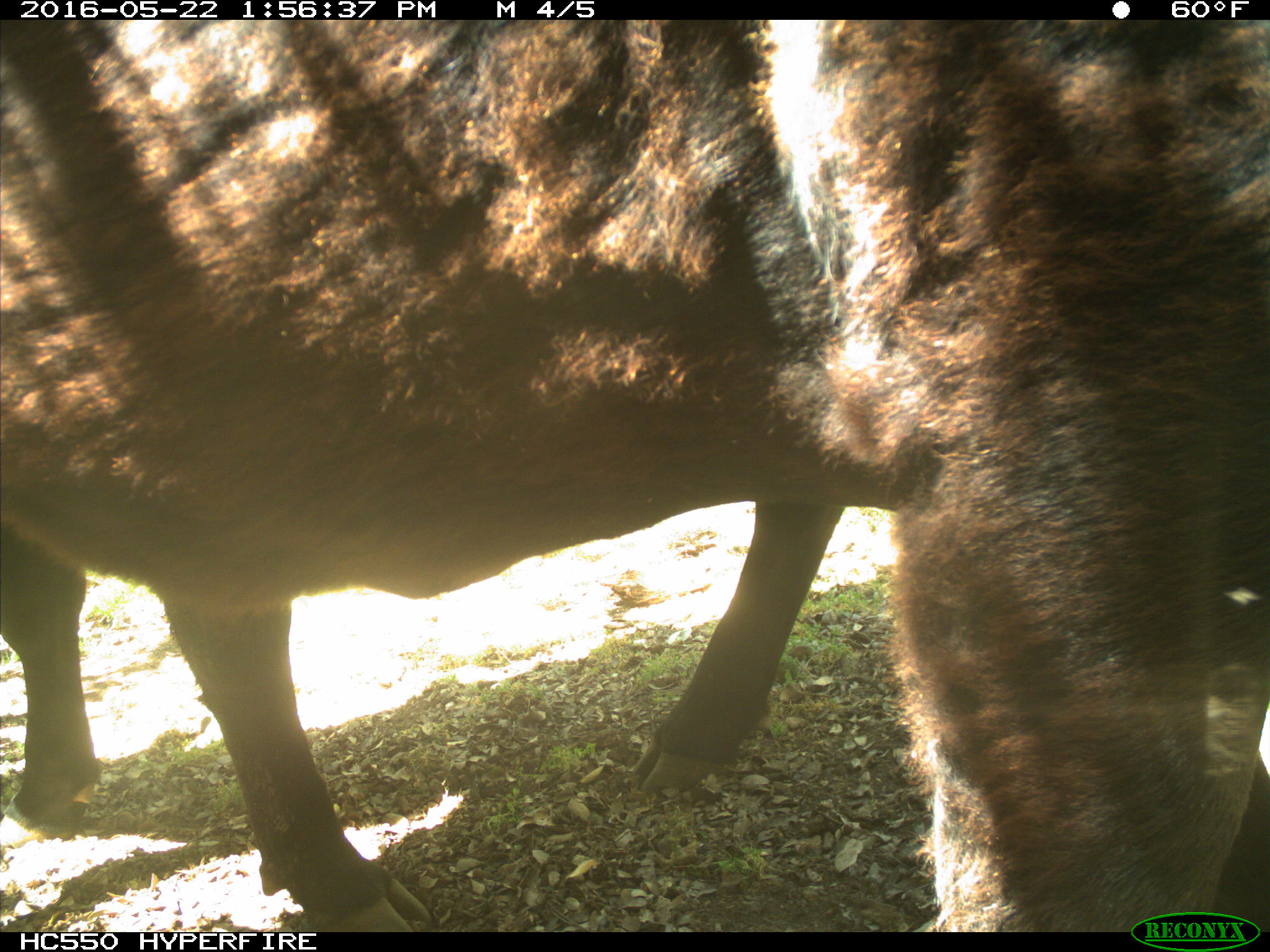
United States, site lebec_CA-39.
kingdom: Animalia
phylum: Chordata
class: Mammalia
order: Artiodactyla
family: Bovidae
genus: Bos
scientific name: Bos taurus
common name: domestic cow